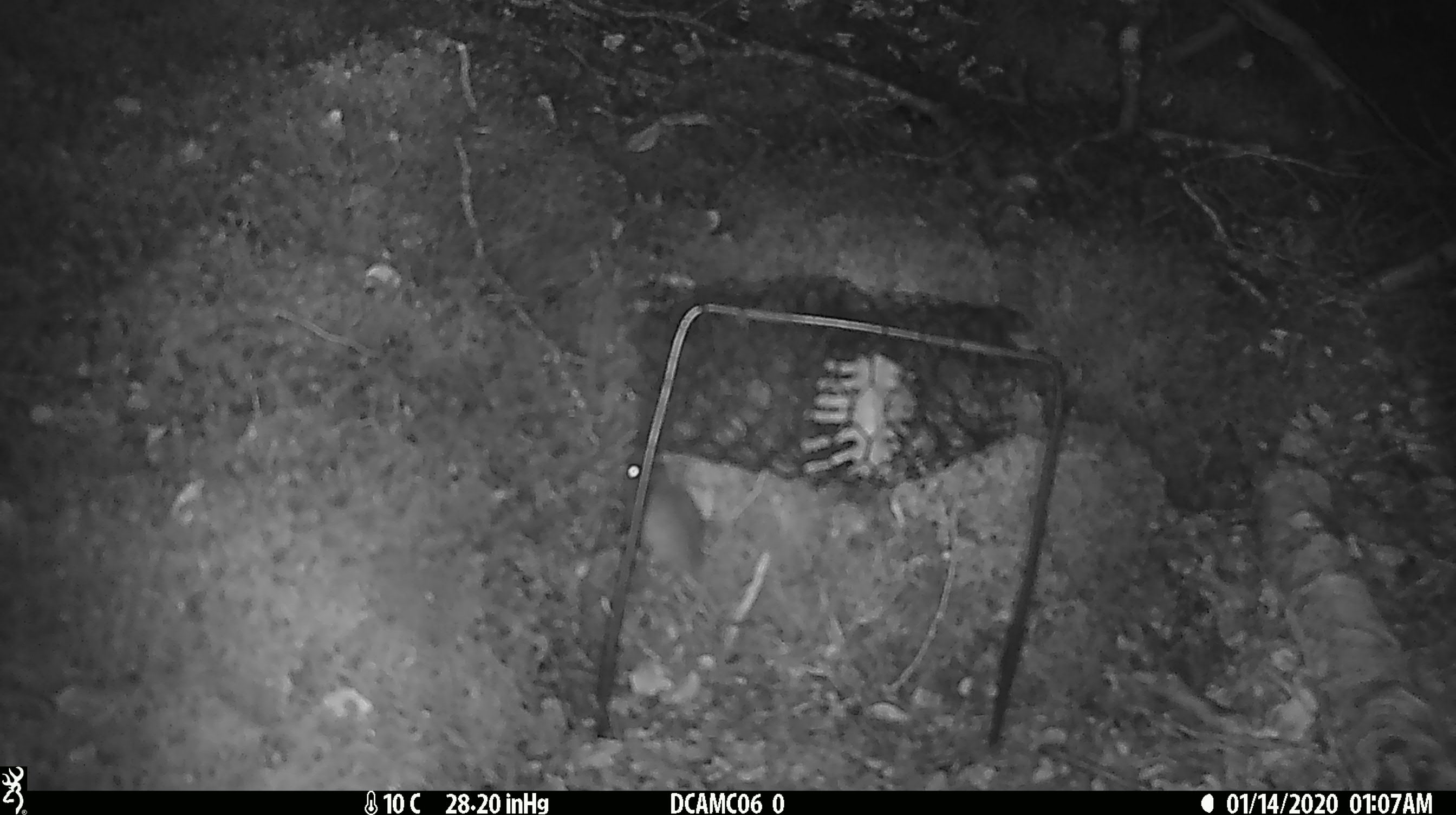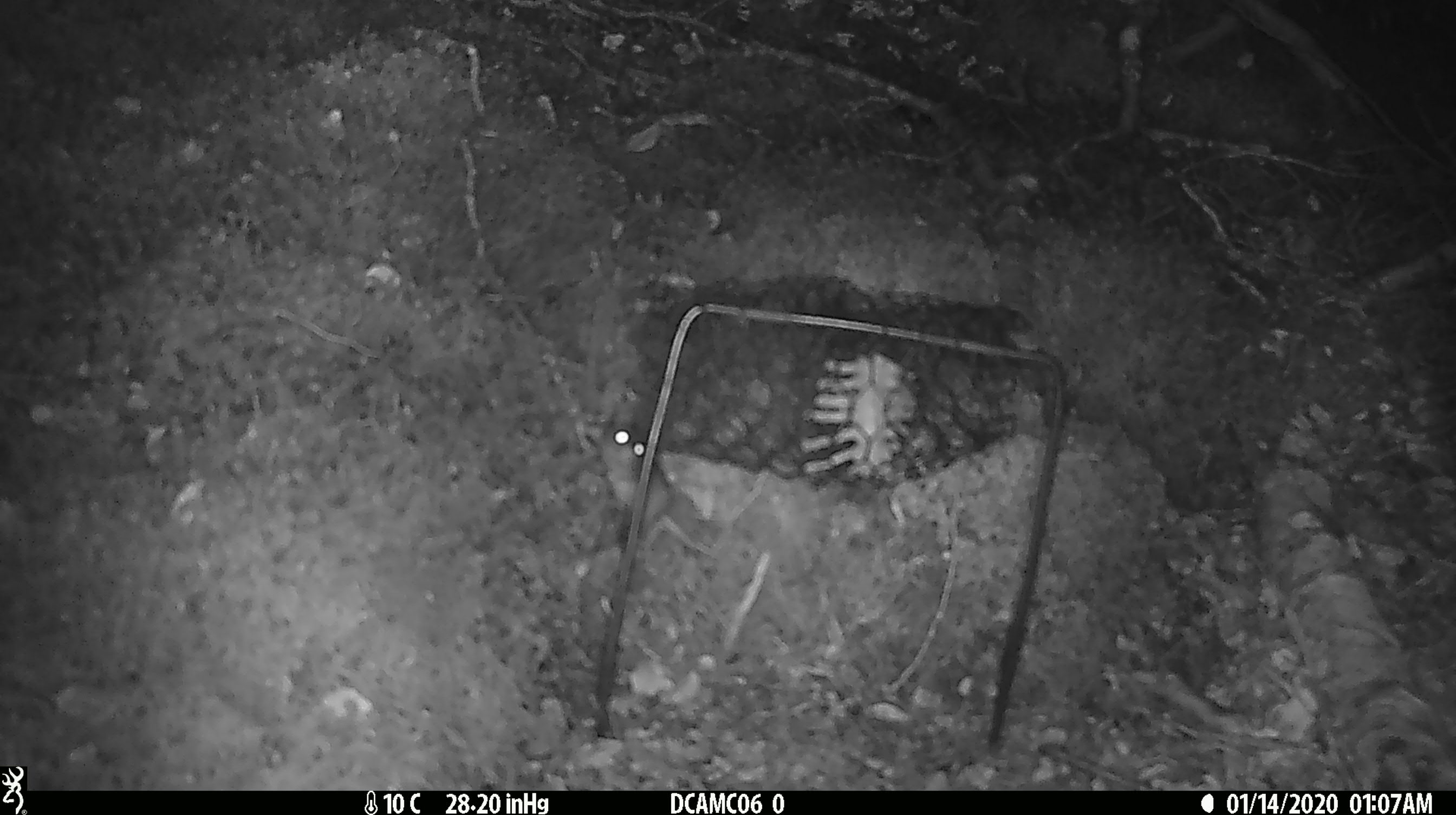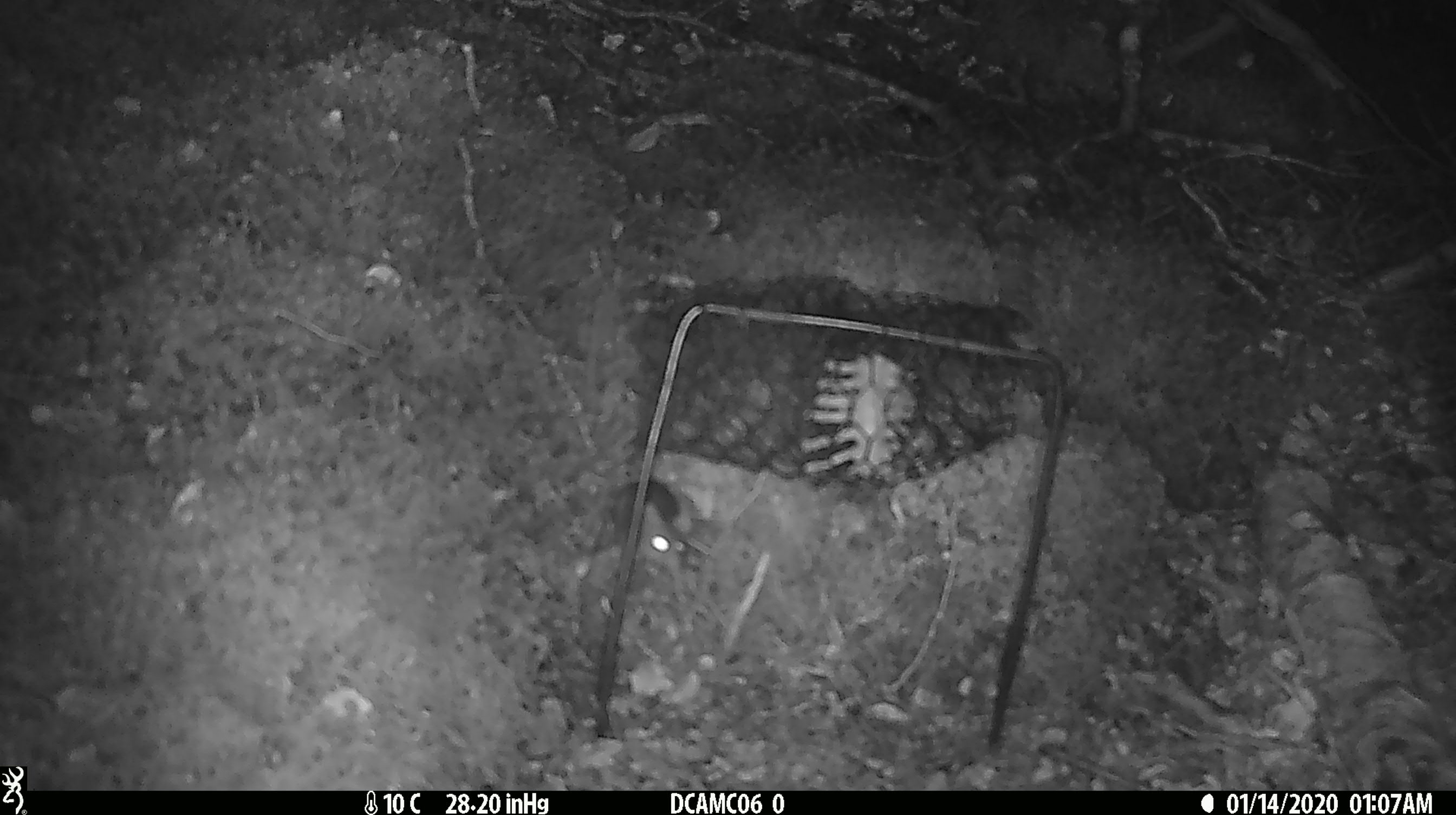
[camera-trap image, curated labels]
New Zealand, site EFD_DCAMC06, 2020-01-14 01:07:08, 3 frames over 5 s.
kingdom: Animalia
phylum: Chordata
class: Mammalia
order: Rodentia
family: Muridae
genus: Mus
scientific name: Mus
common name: mouse